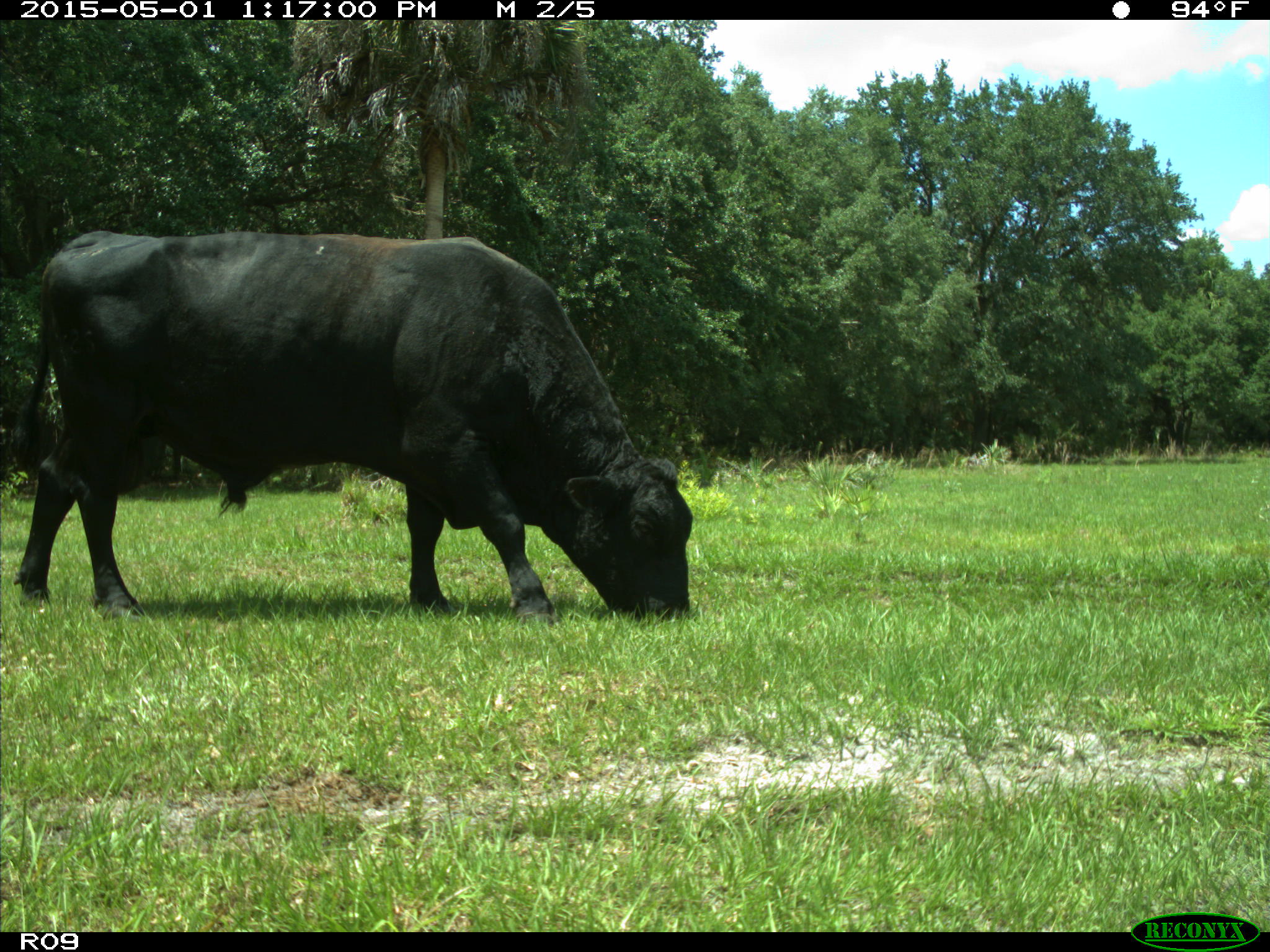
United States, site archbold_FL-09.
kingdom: Animalia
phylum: Chordata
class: Mammalia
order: Artiodactyla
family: Bovidae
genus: Bos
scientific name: Bos taurus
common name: domestic cow